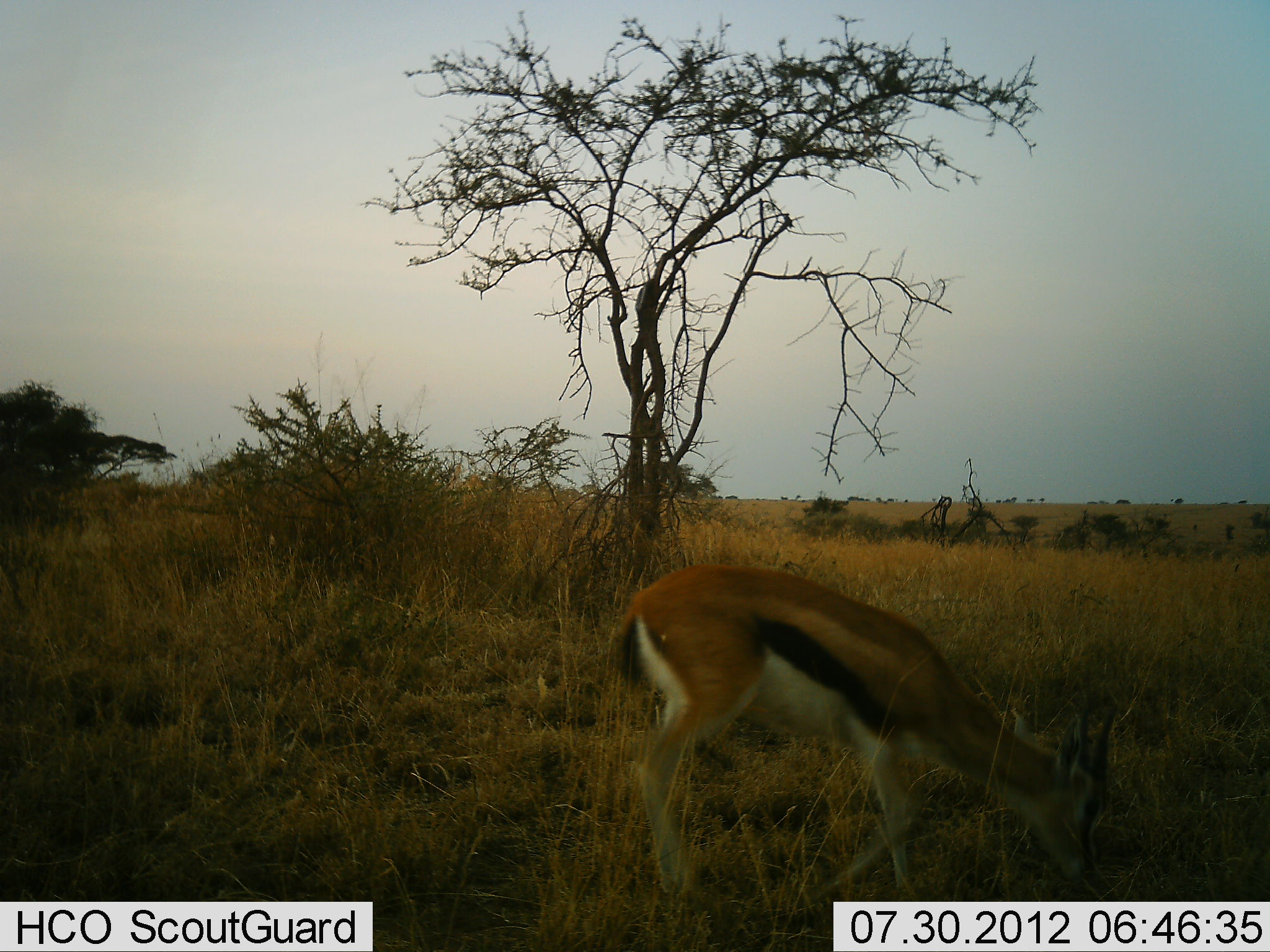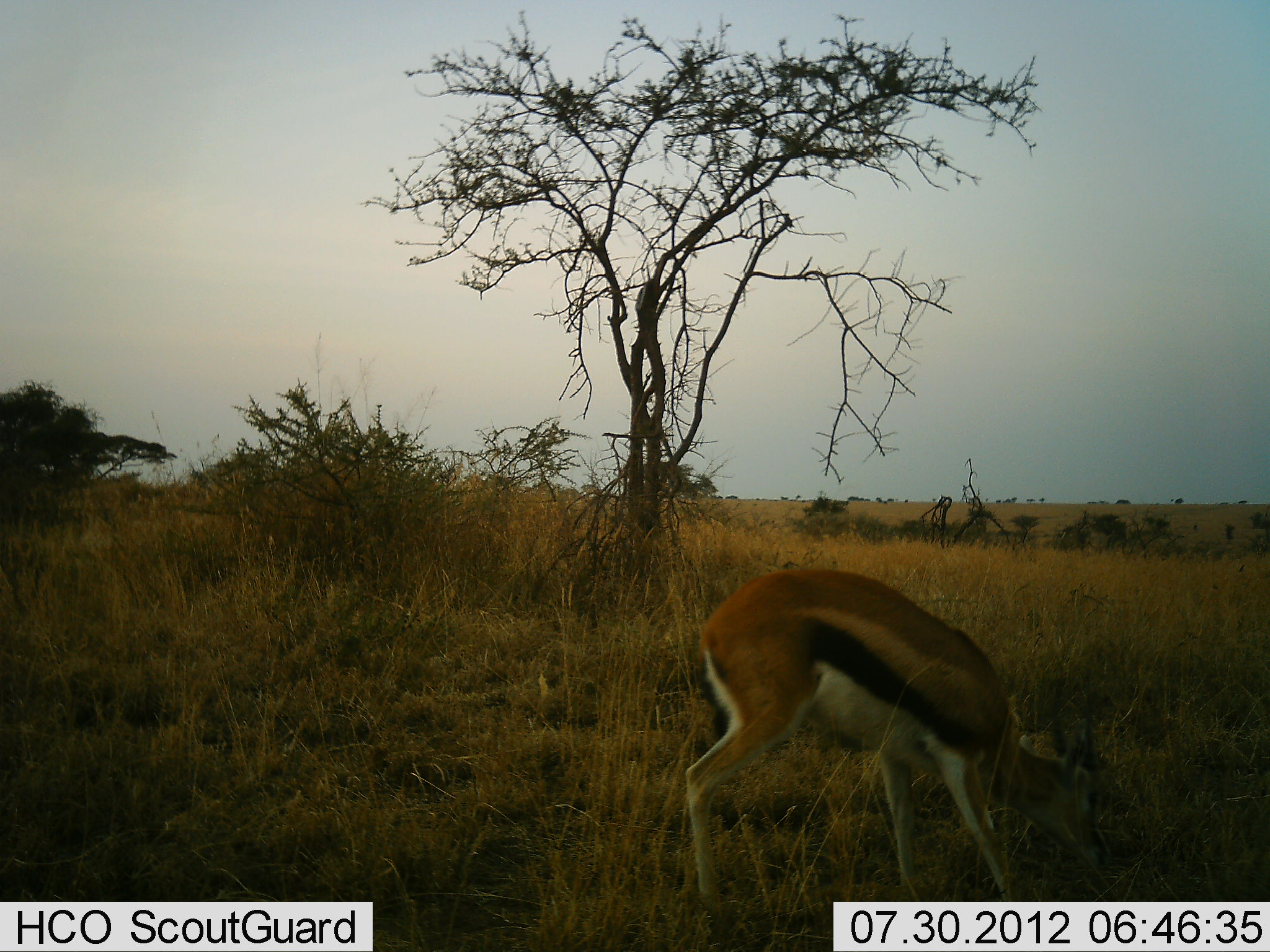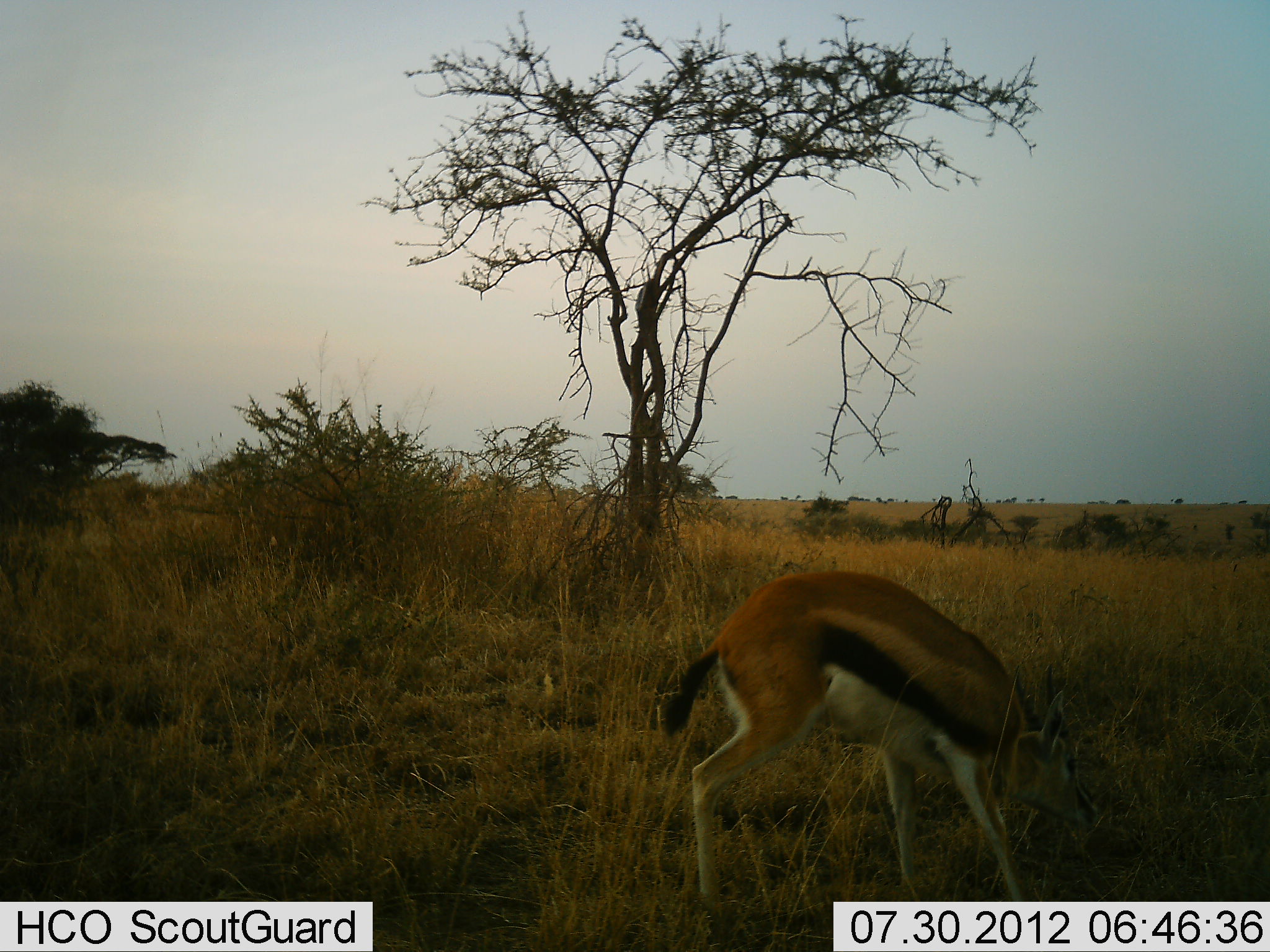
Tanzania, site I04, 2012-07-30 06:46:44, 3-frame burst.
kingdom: Animalia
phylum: Chordata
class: Mammalia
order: Artiodactyla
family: Bovidae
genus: Eudorcas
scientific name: Eudorcas thomsonii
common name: thomson's gazelle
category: gazellethomsons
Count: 1.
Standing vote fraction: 30%.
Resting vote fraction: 0%.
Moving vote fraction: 0%.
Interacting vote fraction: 0%.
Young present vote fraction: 0%.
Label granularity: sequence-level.